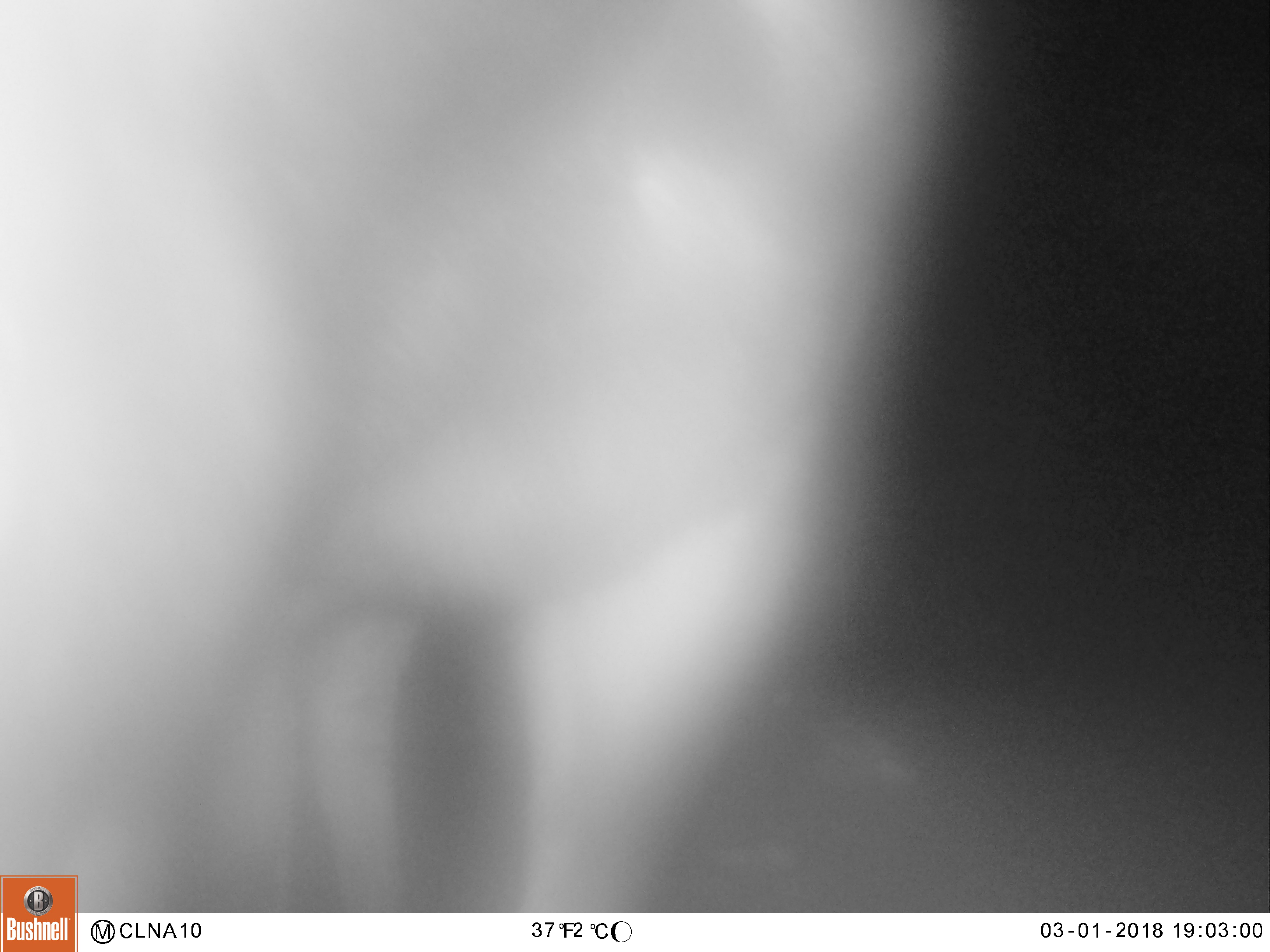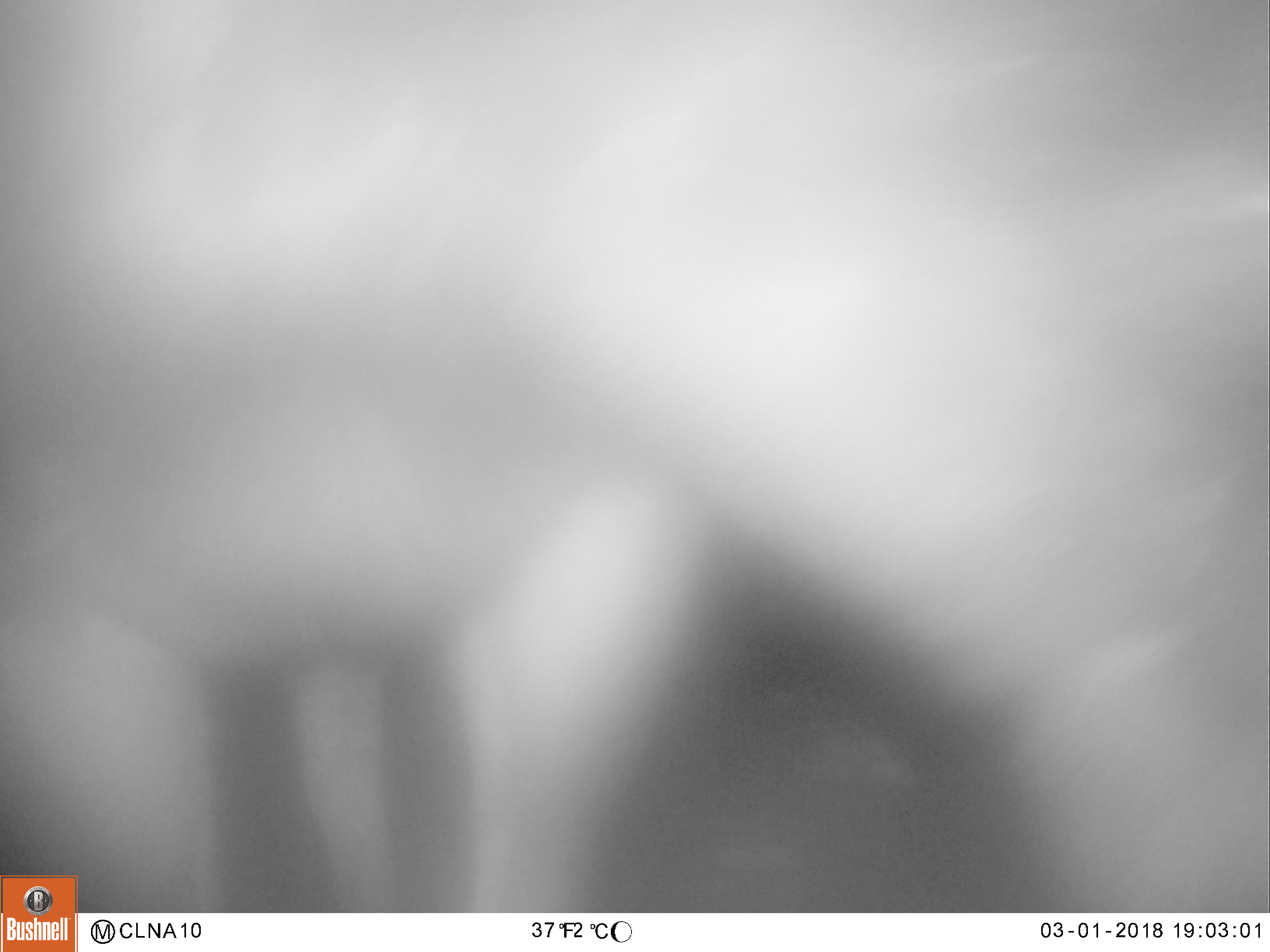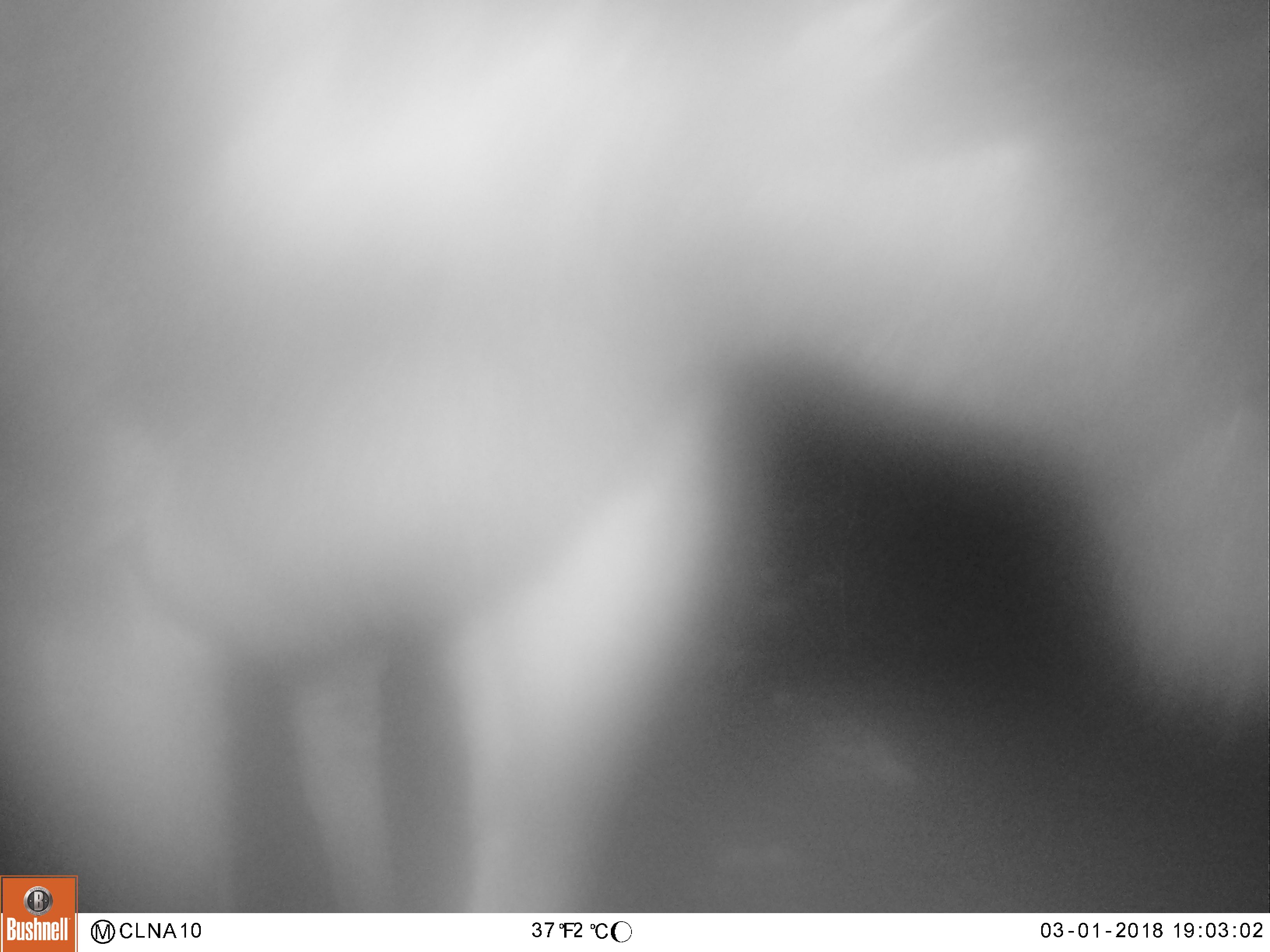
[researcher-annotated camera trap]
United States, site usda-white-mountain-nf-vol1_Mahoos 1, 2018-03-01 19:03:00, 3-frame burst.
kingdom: Animalia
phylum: Chordata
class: Mammalia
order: Artiodactyla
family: Cervidae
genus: Alces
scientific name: Alces alces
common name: moose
Moose (Alces alces).